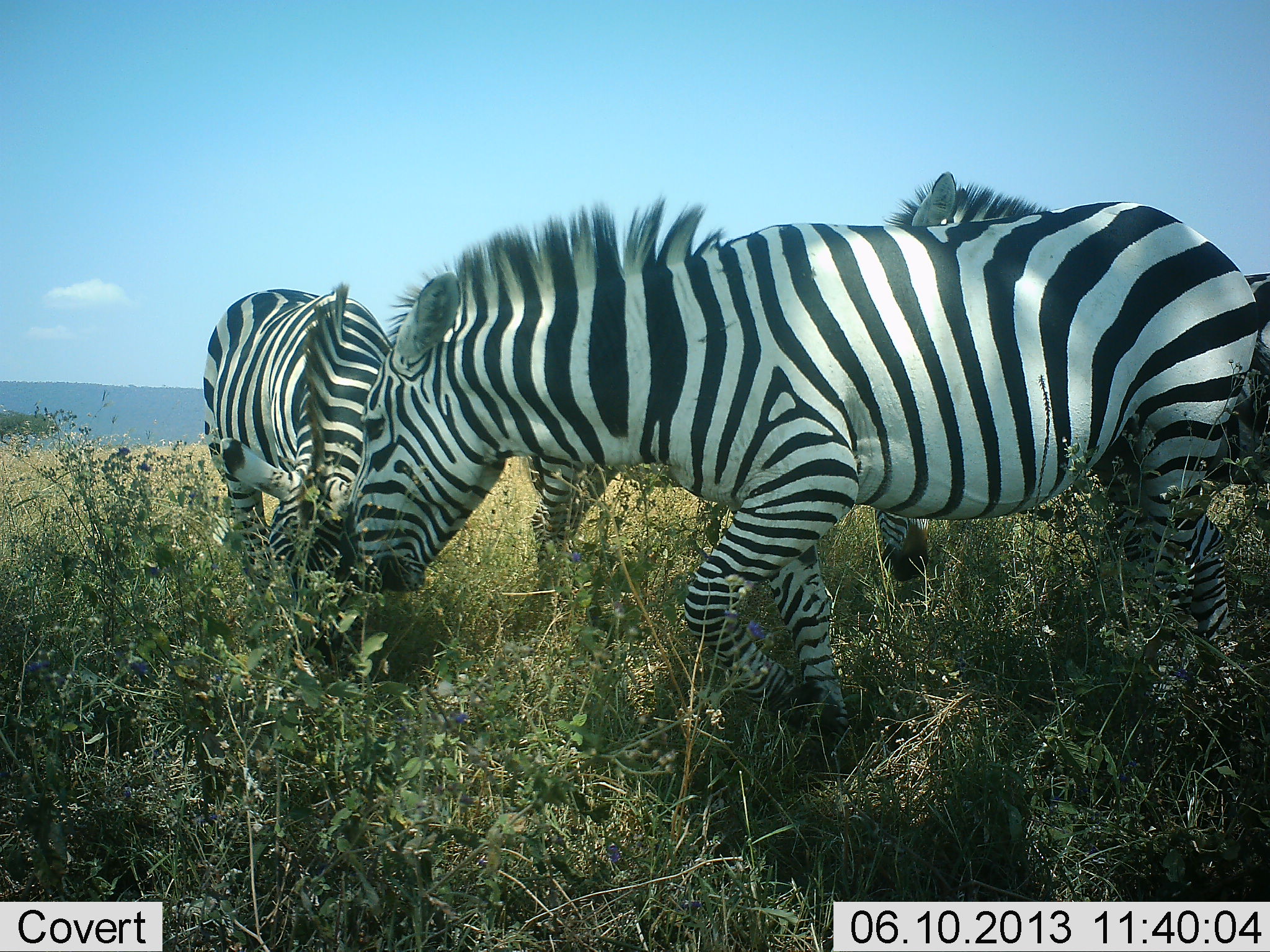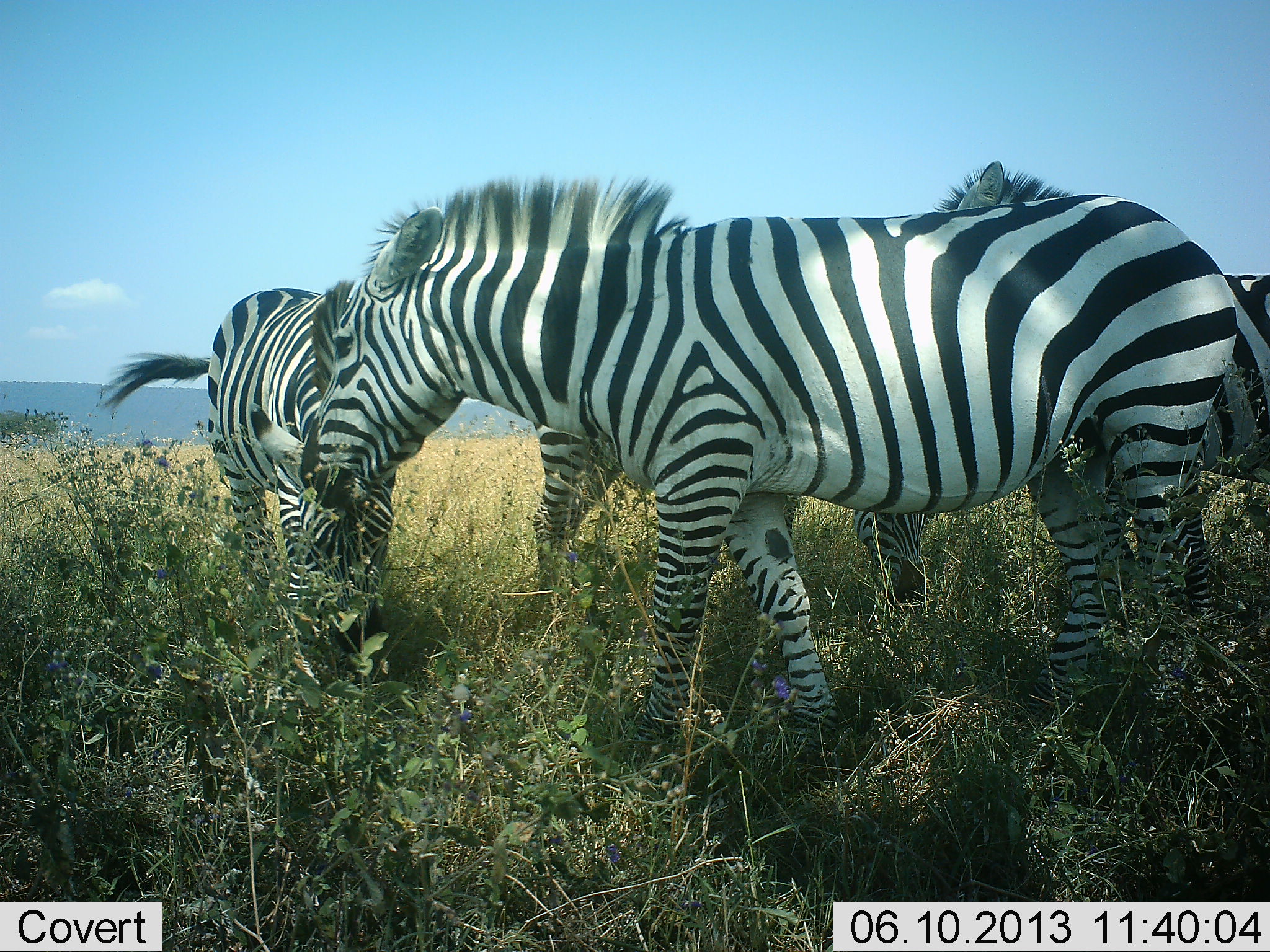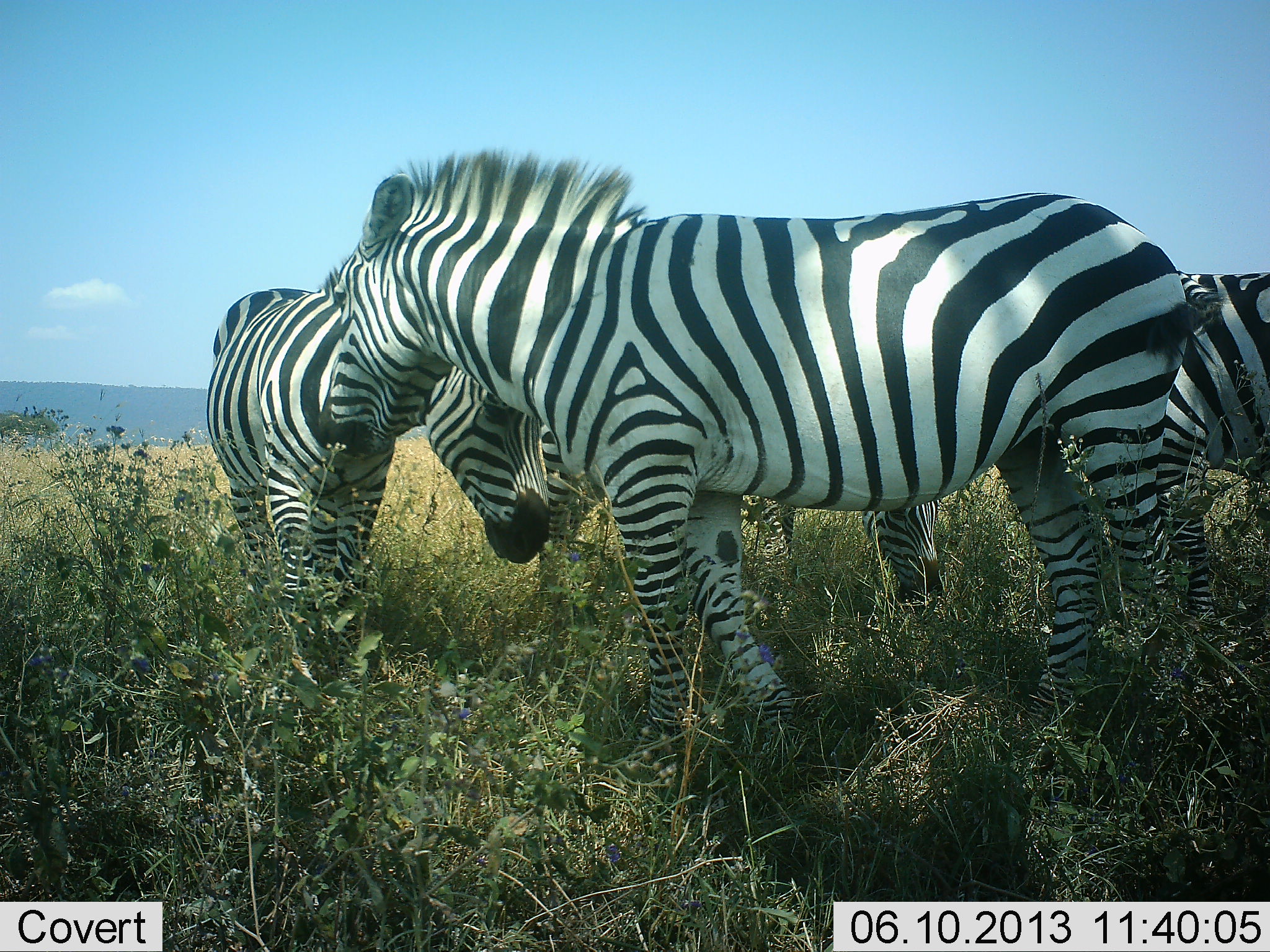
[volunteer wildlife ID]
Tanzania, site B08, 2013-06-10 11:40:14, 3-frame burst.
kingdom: Animalia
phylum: Chordata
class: Mammalia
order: Perissodactyla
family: Equidae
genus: Equus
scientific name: Equus quagga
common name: plains zebra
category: zebra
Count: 4.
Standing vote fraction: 58%.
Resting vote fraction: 6%.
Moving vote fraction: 14%.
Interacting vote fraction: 25%.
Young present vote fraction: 6%.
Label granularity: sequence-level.